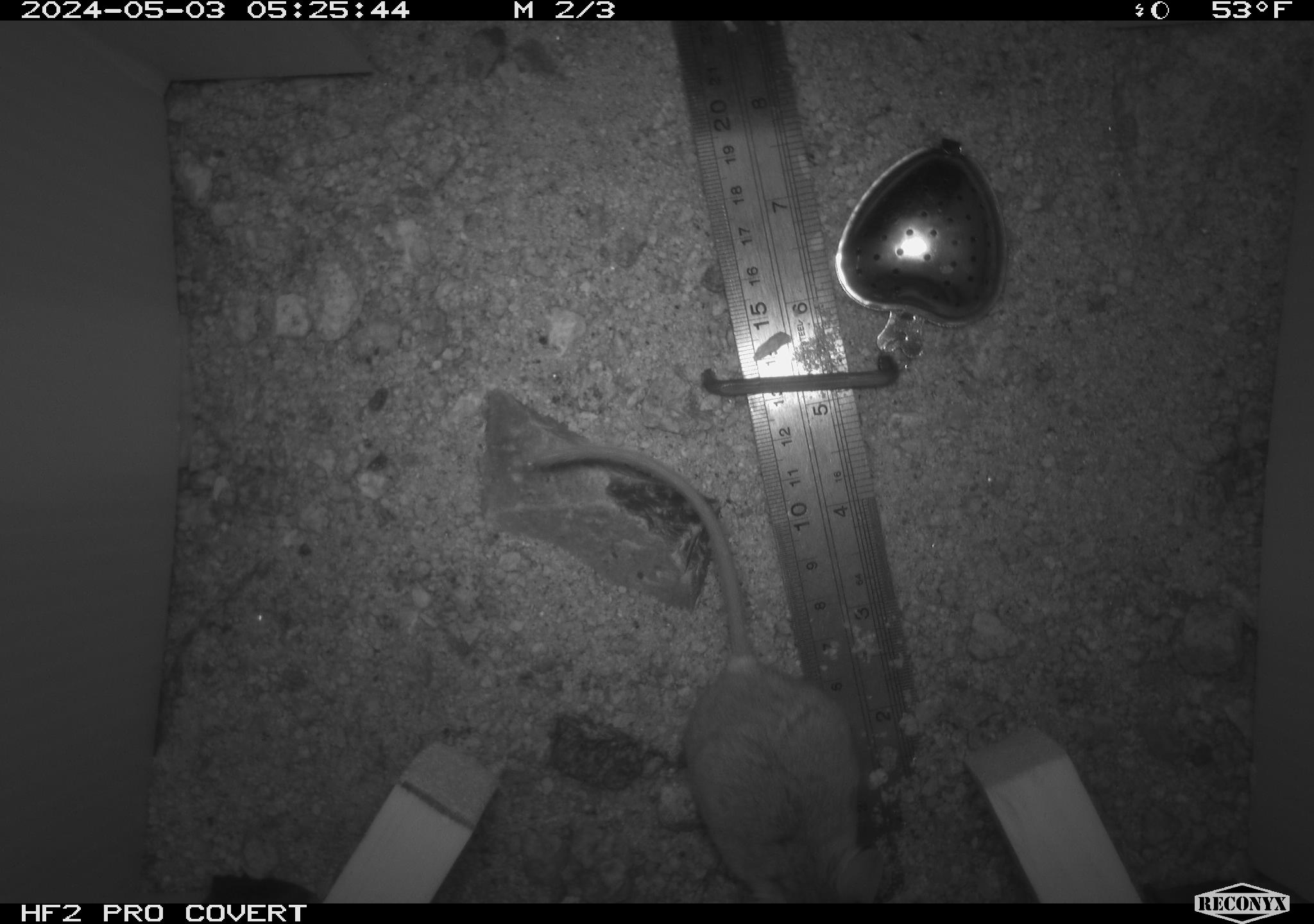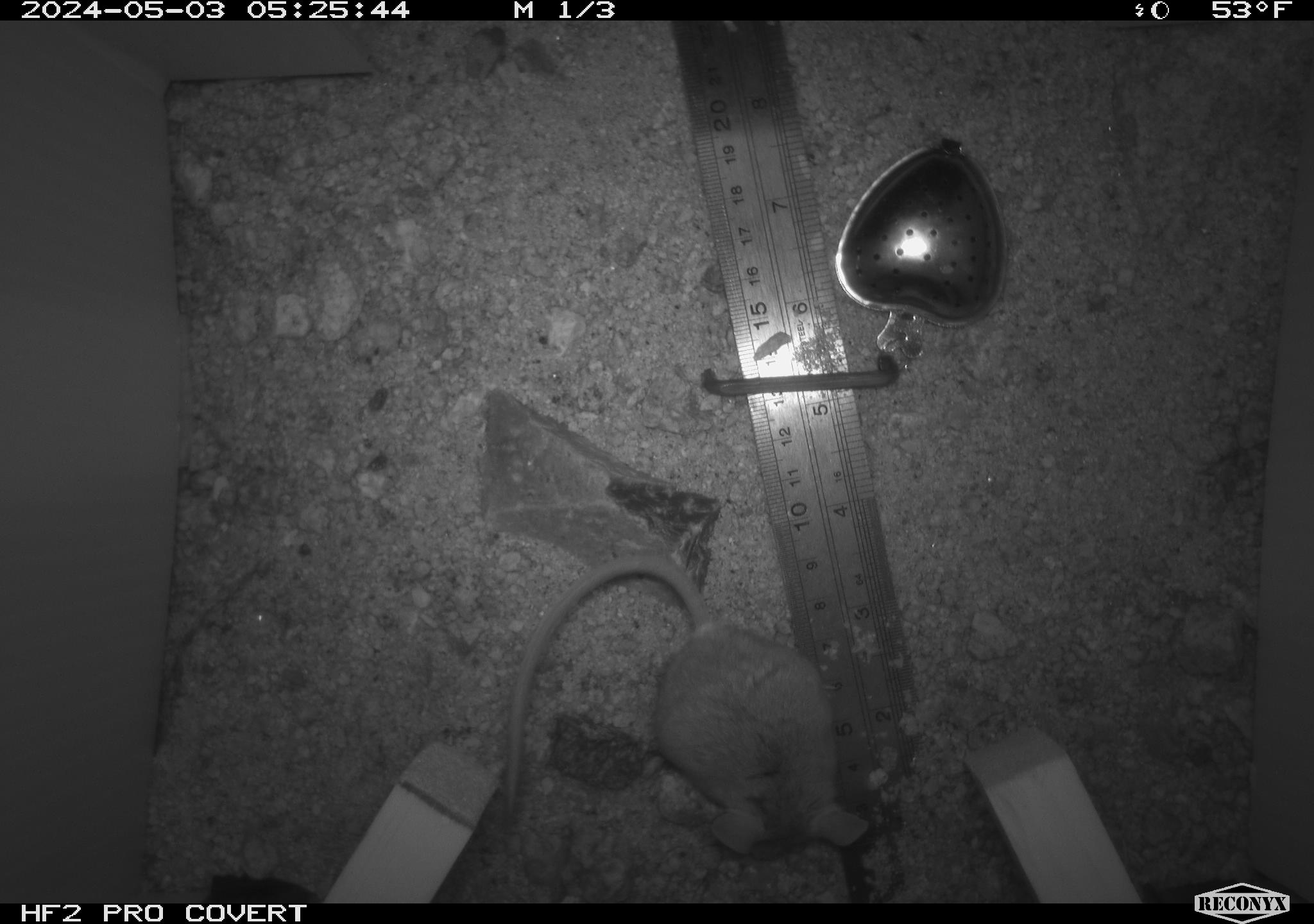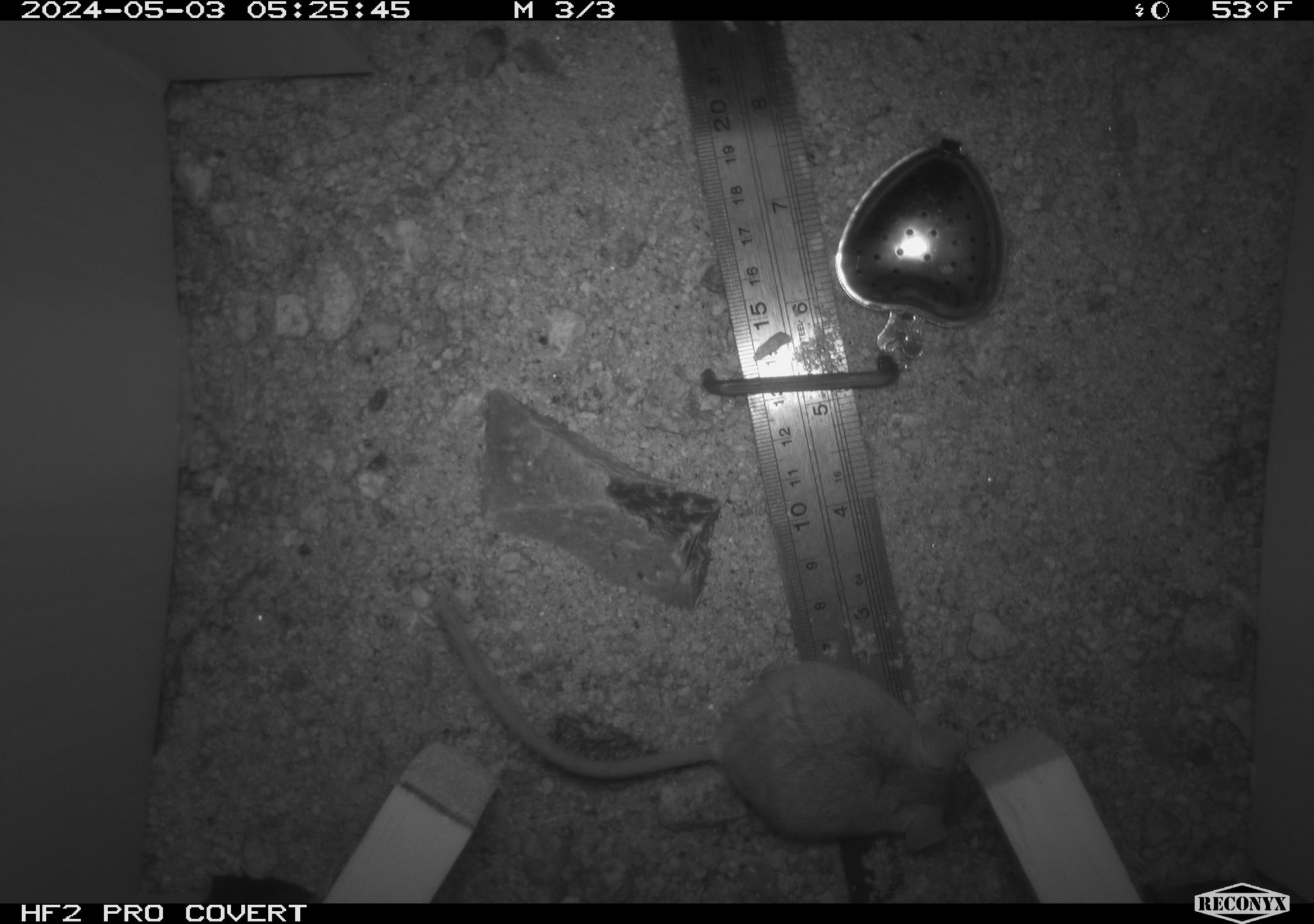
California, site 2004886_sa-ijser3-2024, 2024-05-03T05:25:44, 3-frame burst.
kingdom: Animalia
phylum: Chordata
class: Mammalia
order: Rodentia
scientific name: Rodentia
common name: mouse species